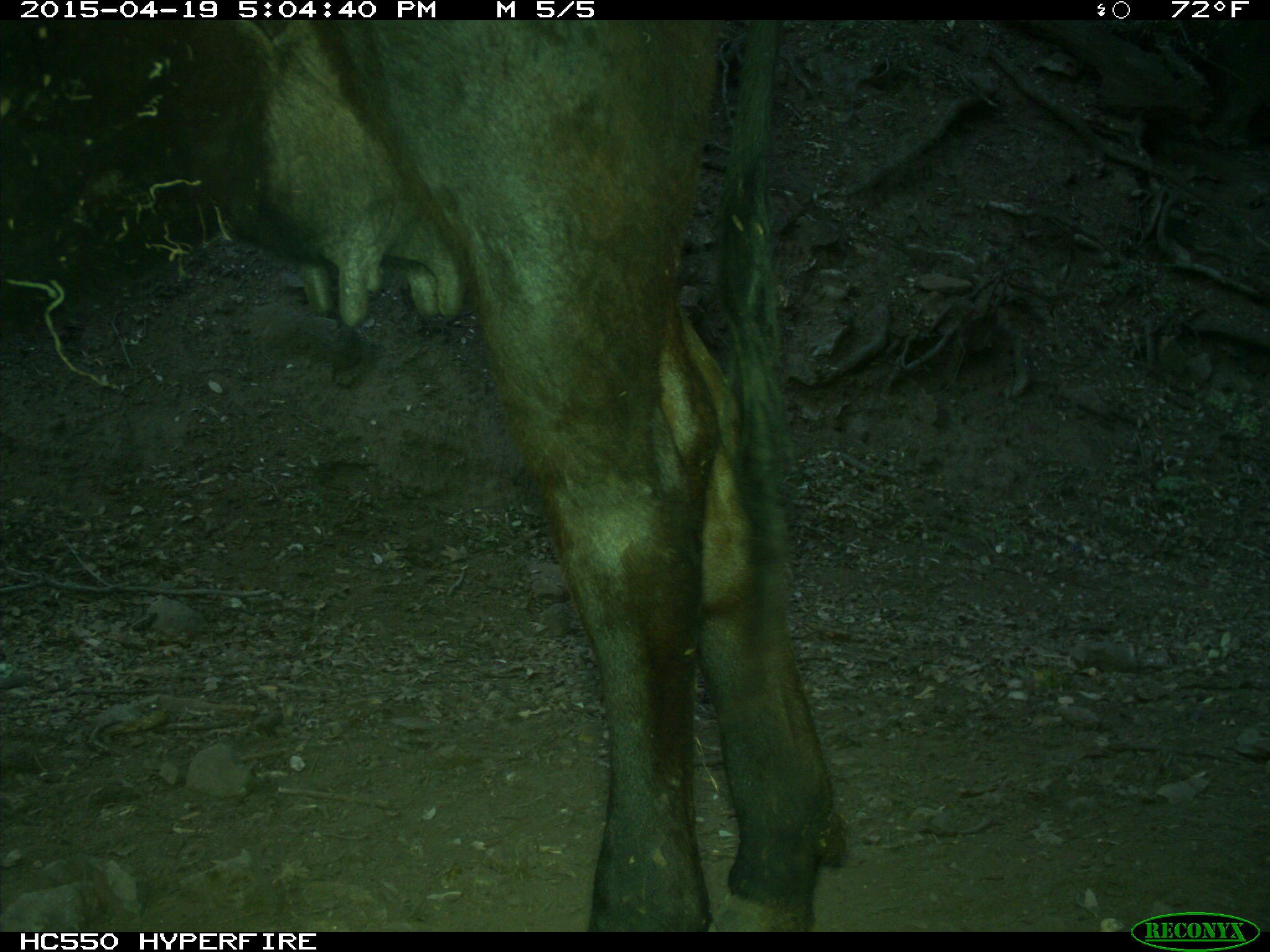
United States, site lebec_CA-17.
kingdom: Animalia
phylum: Chordata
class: Mammalia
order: Artiodactyla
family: Bovidae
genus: Bos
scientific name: Bos taurus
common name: domestic cow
Bos taurus (domestic cow).